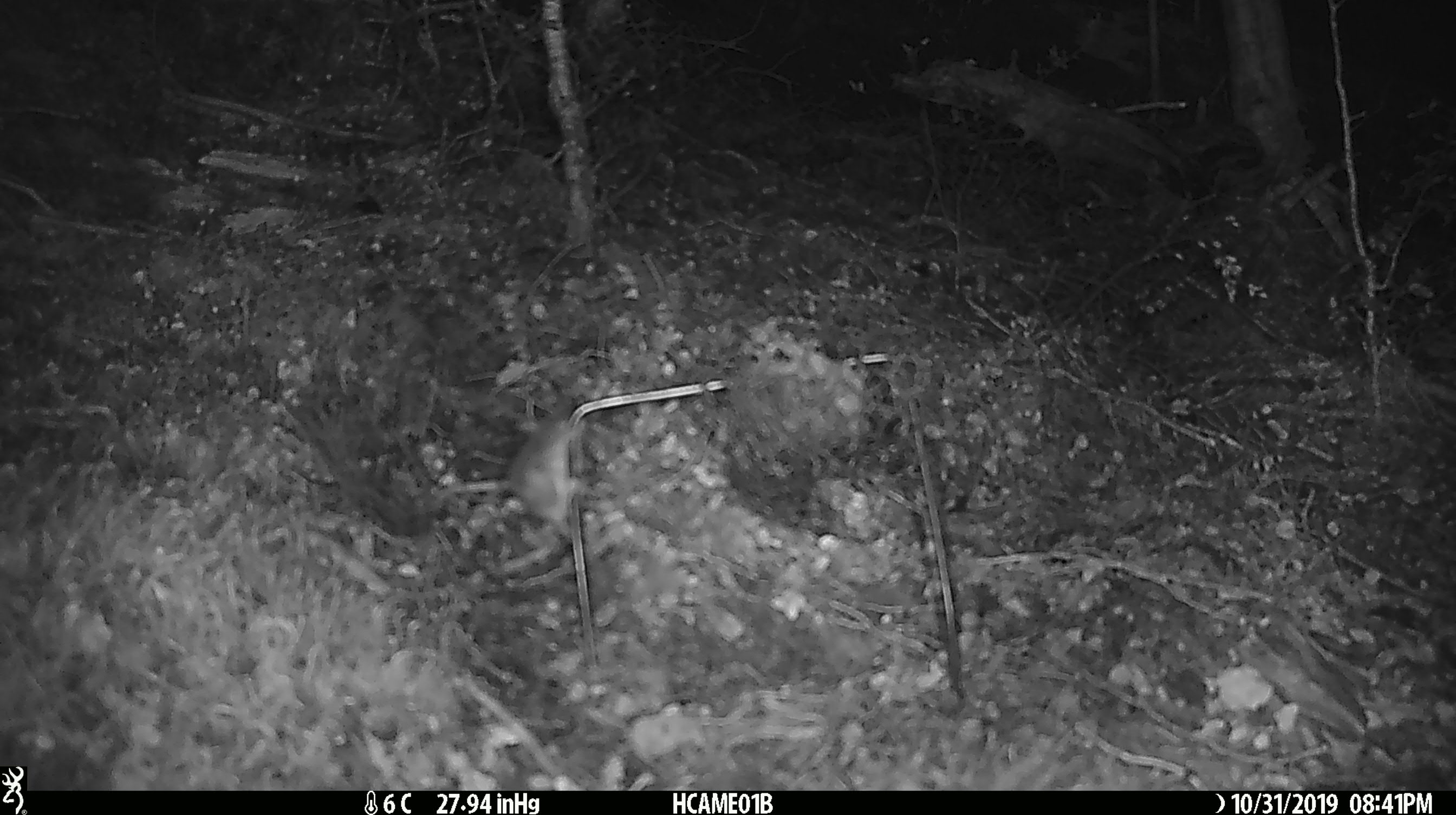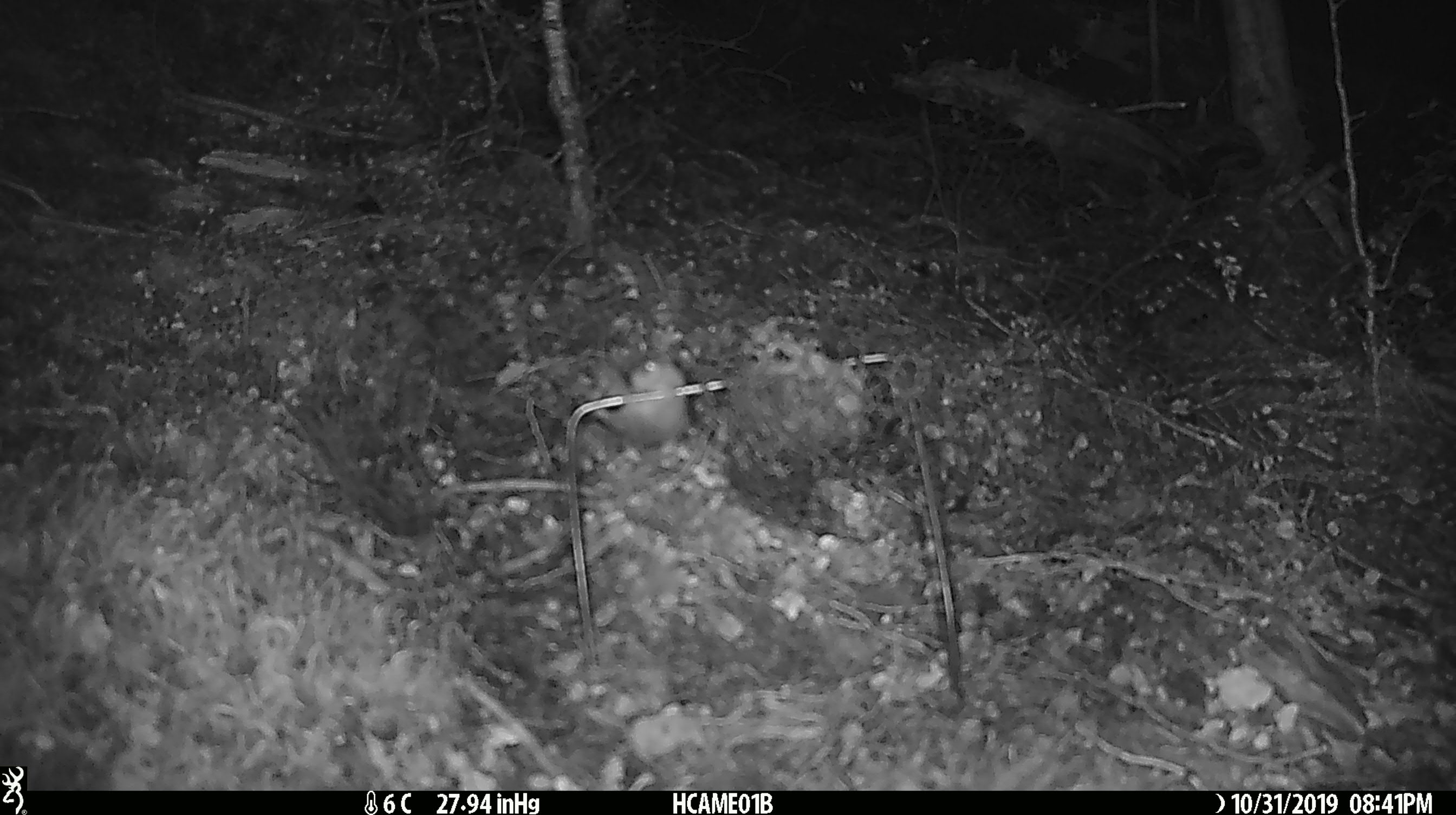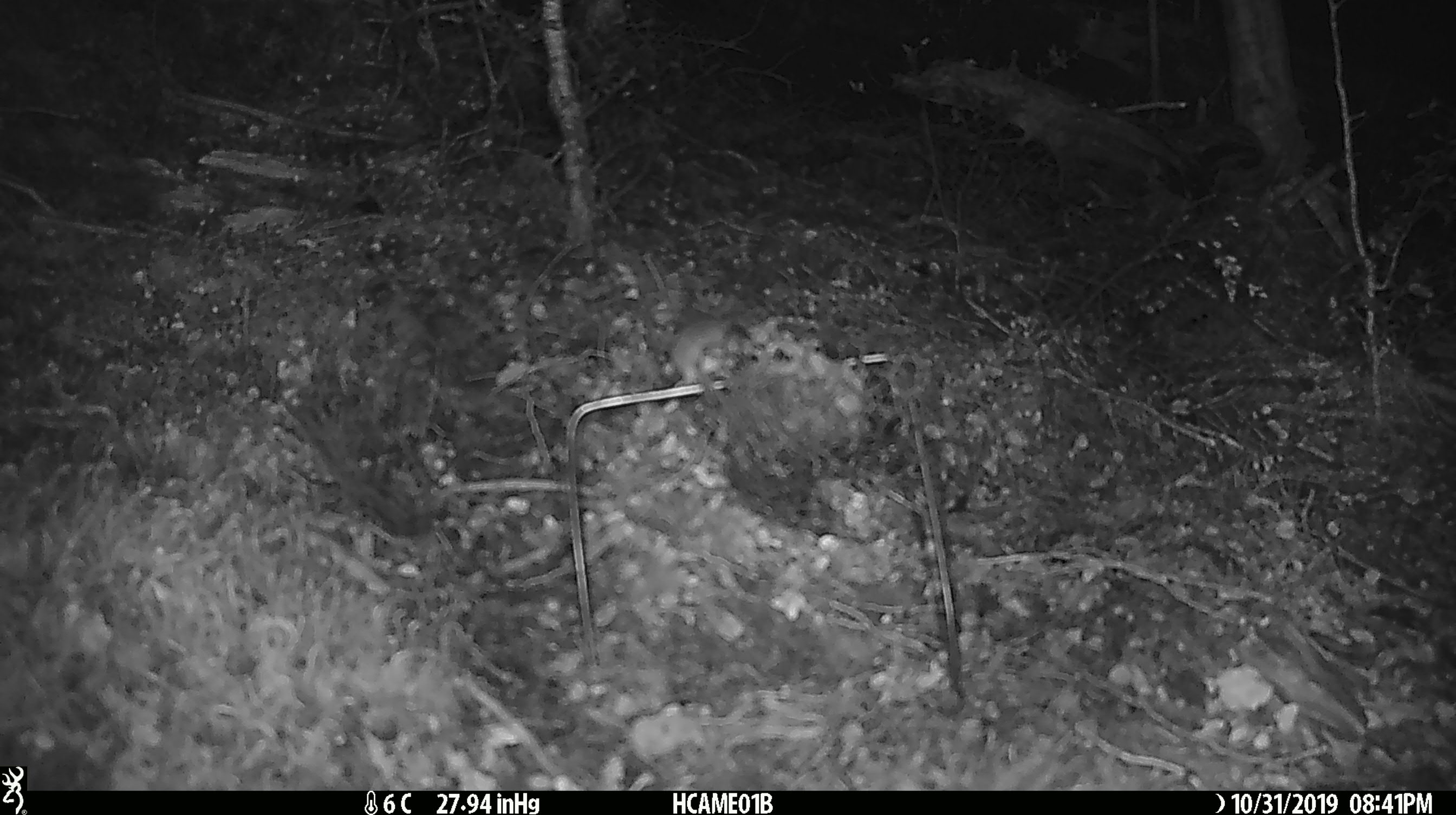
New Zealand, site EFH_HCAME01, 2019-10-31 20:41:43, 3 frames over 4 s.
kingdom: Animalia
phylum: Chordata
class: Mammalia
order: Rodentia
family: Muridae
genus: Mus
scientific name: Mus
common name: mouse